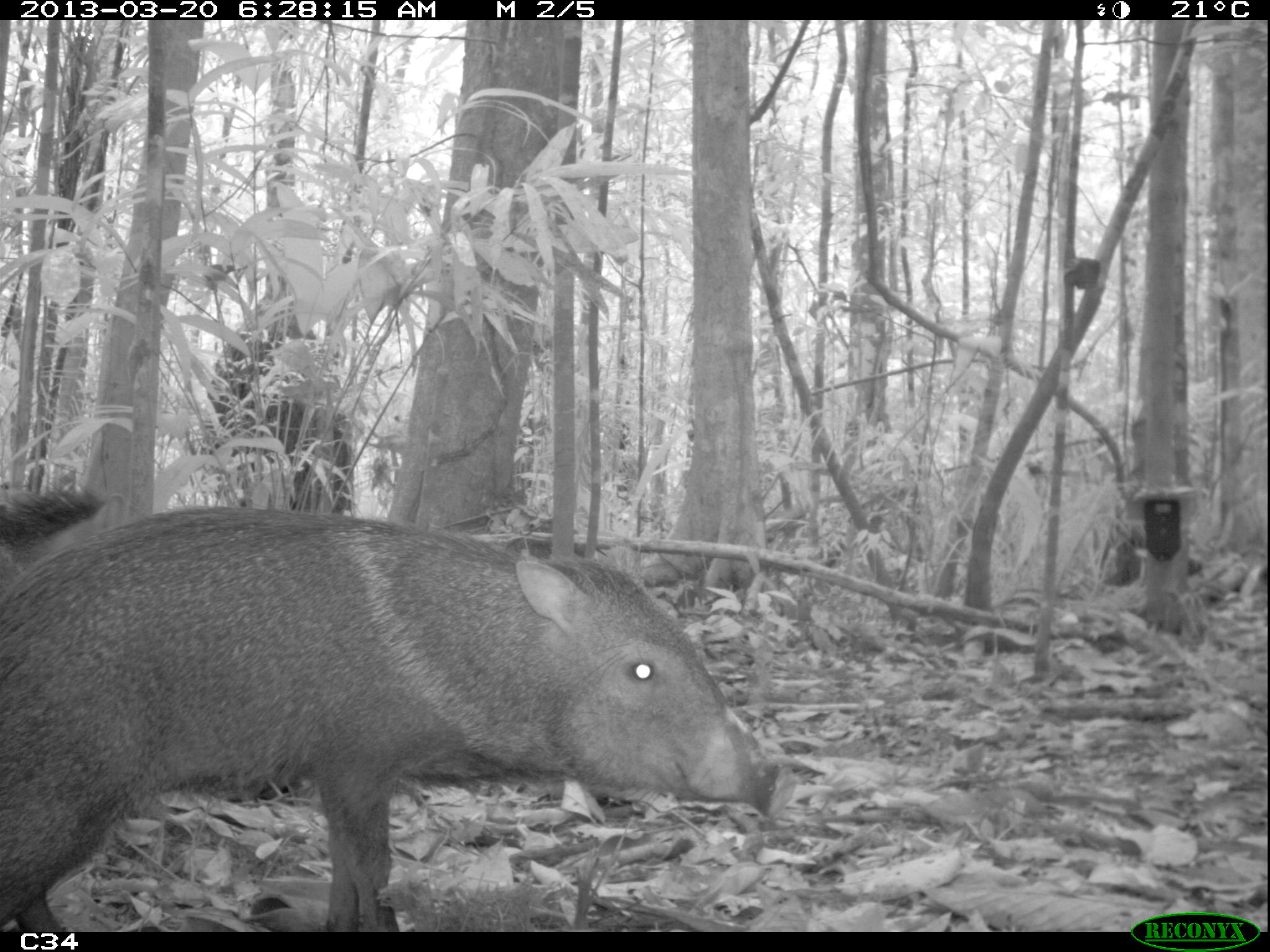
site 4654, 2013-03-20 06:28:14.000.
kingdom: Animalia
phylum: Chordata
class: Mammalia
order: Artiodactyla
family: Tayassuidae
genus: Pecari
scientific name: Pecari tajacu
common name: collared peccary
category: tayassu tajacu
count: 2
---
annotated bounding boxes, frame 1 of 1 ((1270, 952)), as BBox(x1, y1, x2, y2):
tayassu tajacu: BBox(0, 503, 797, 932); BBox(0, 479, 140, 595)